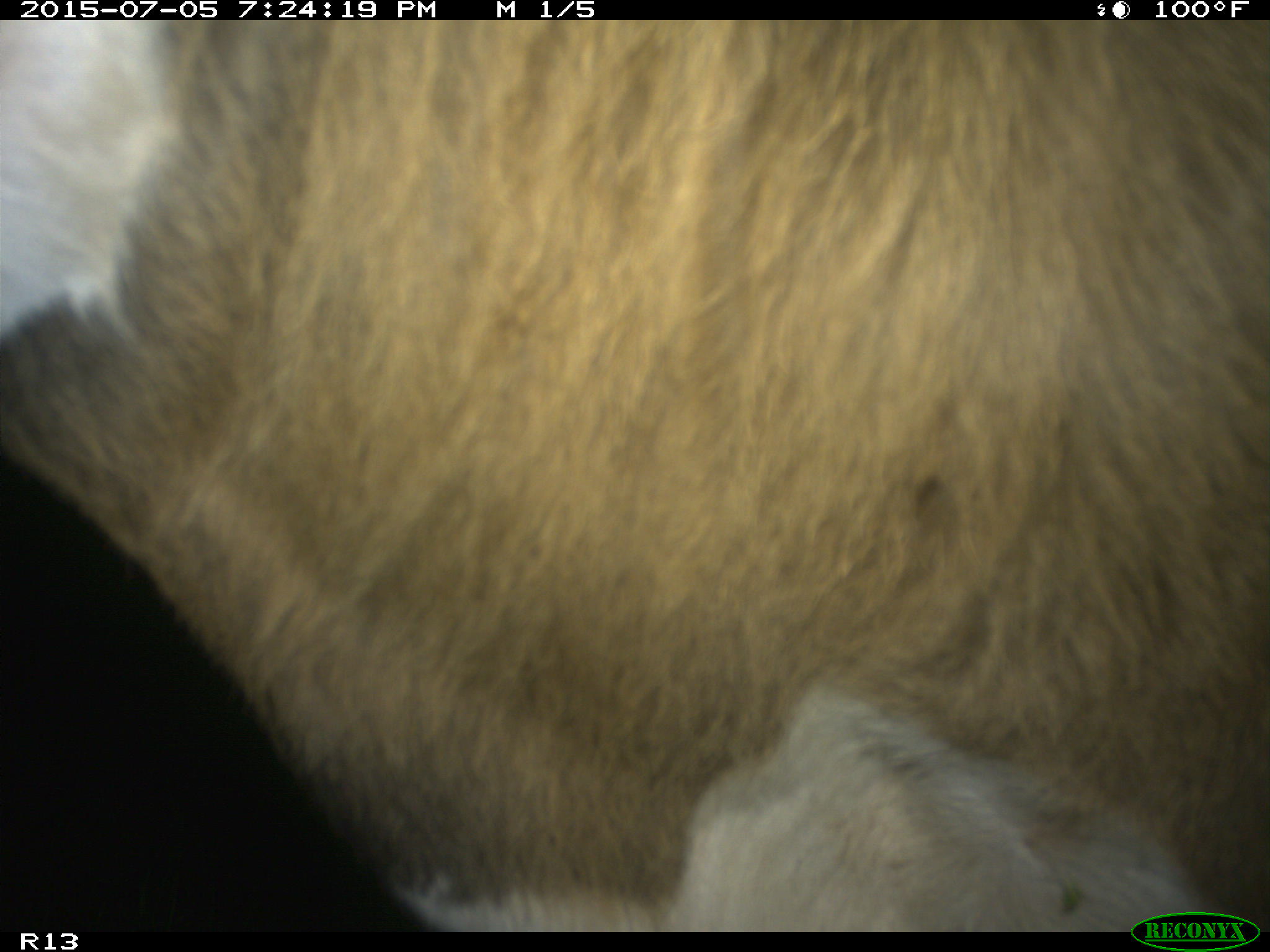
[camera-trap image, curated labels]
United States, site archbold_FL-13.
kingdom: Animalia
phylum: Chordata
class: Mammalia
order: Artiodactyla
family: Bovidae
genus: Bos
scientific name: Bos taurus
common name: domestic cow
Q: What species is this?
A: Bos taurus (domestic cow).